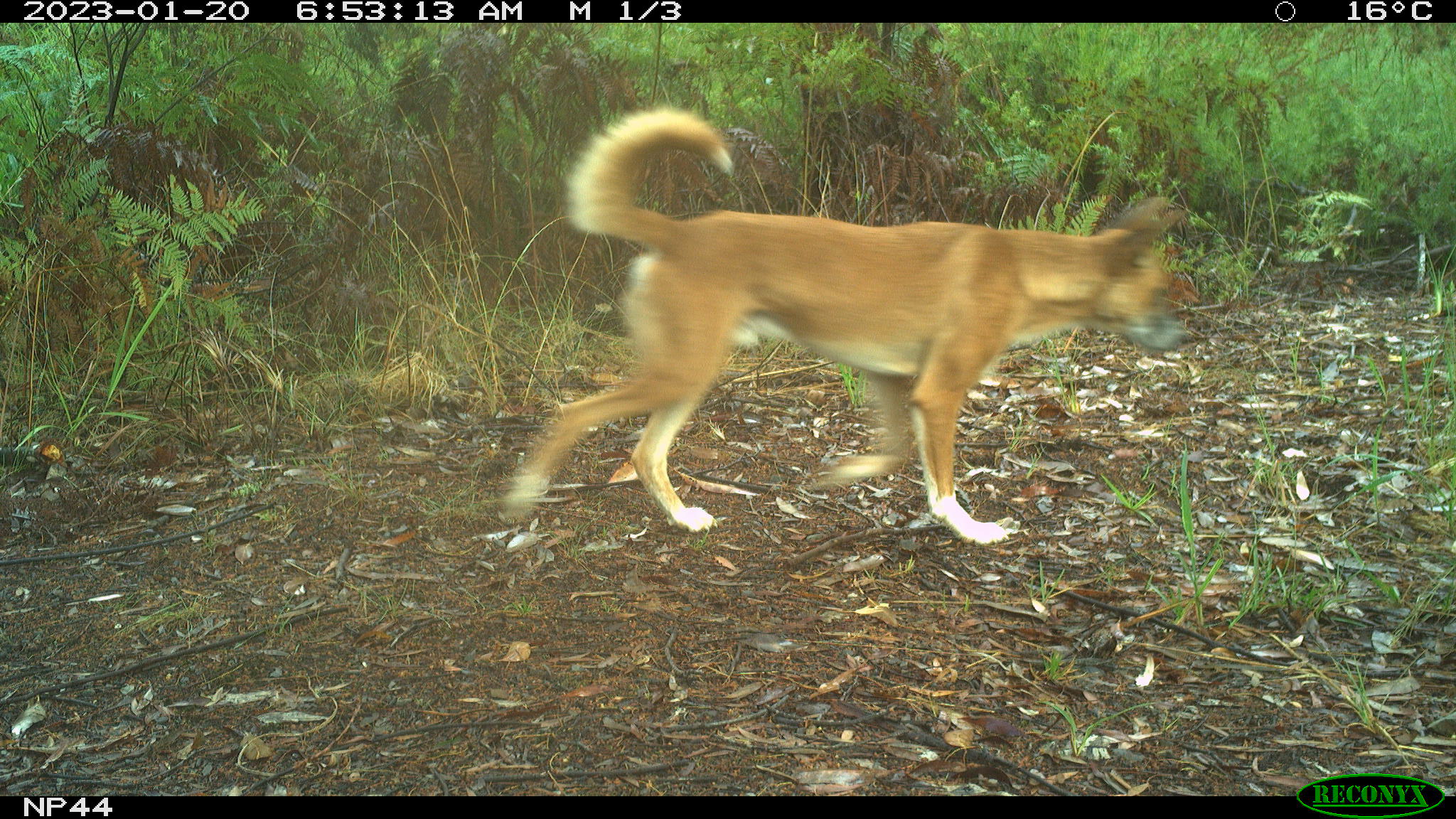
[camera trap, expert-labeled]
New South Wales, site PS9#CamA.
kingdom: Animalia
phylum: Chordata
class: Mammalia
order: Carnivora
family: Canidae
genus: Canis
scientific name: Canis familiaris dingo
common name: dingo